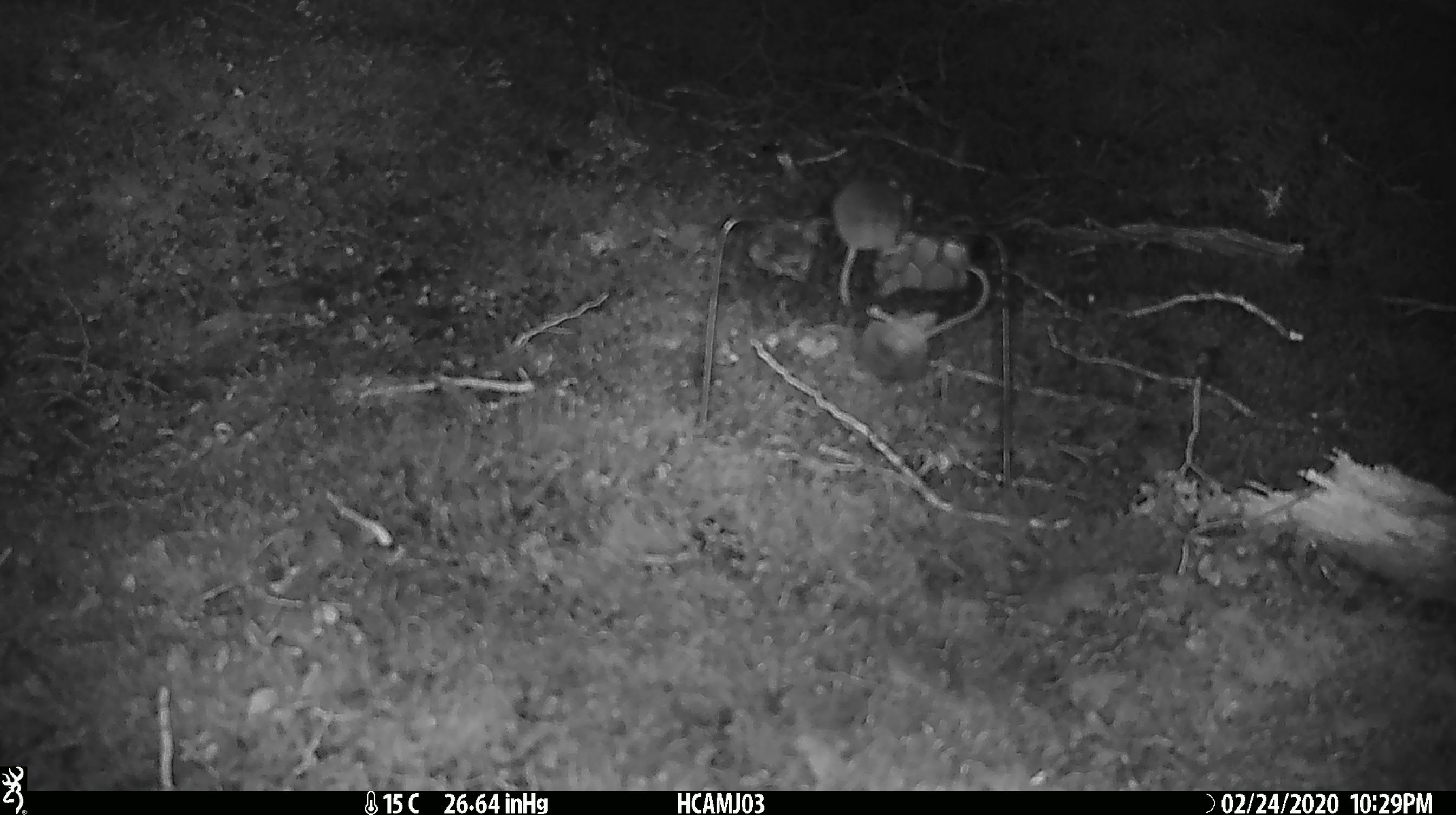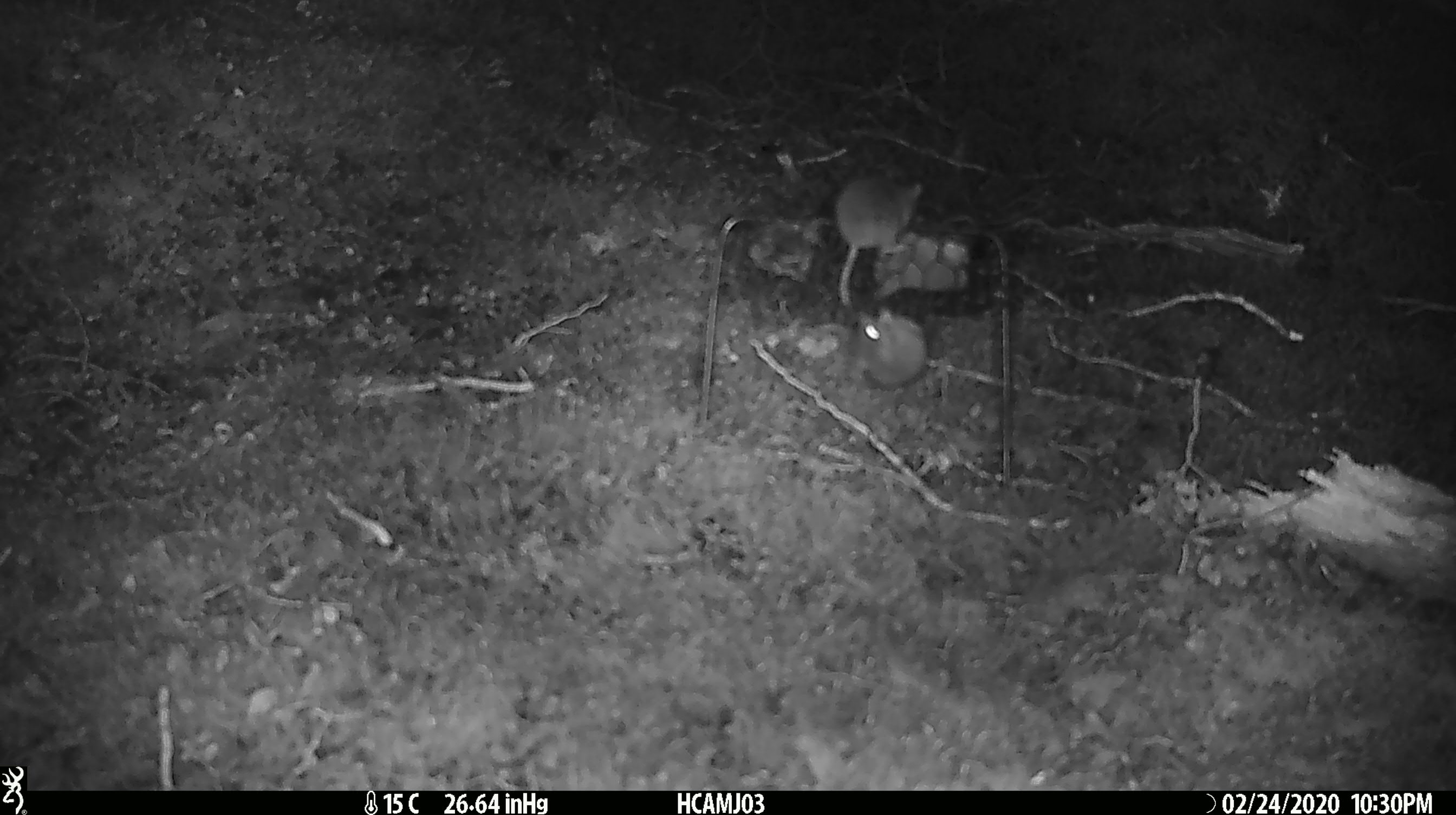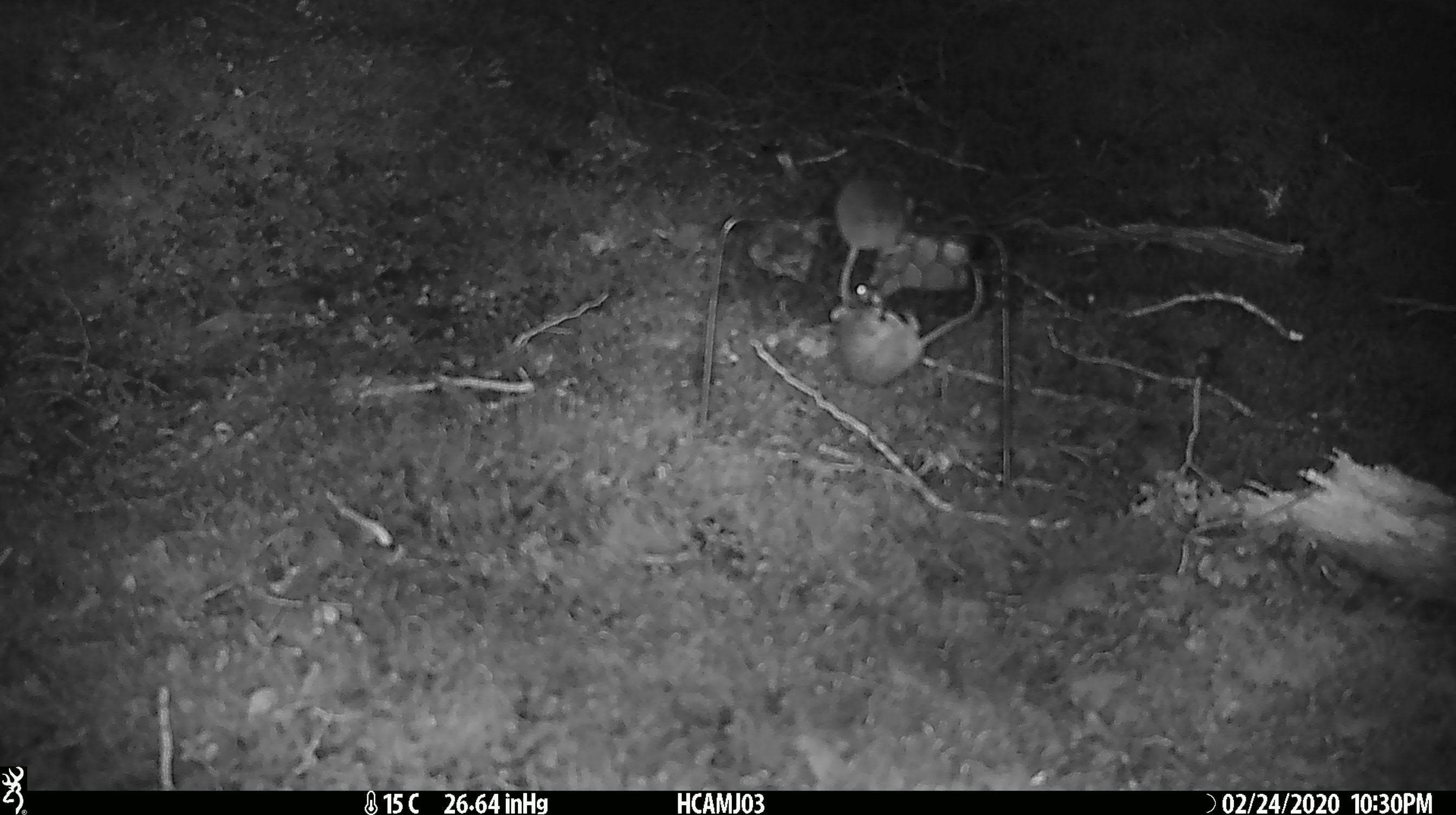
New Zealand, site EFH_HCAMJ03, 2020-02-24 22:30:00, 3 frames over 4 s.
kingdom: Animalia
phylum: Chordata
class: Mammalia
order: Rodentia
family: Muridae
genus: Mus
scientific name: Mus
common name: mouse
Mouse (Mus).